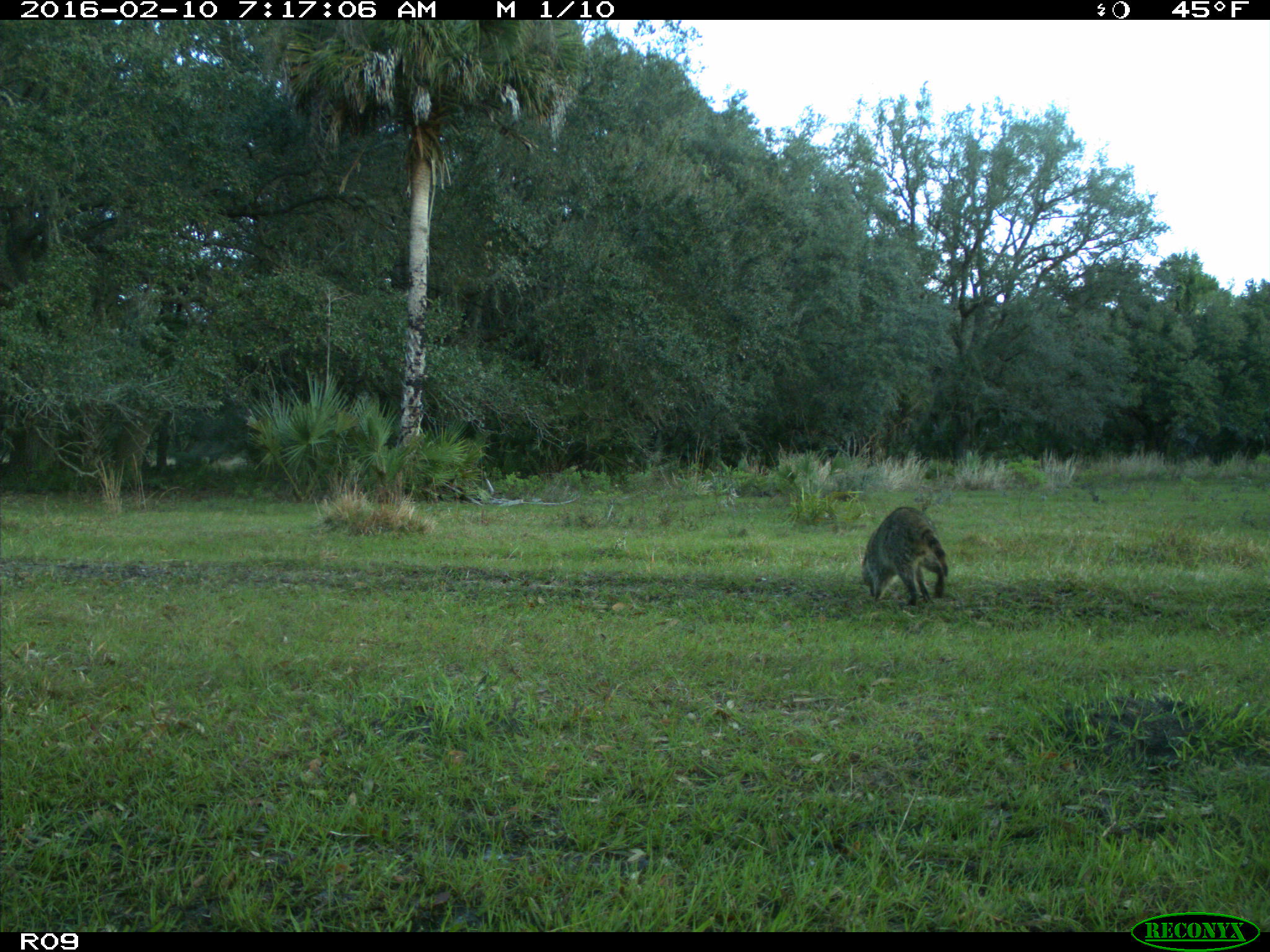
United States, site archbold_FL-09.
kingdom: Animalia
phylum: Chordata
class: Mammalia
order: Carnivora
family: Procyonidae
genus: Procyon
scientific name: Procyon lotor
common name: common raccoon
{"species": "Procyon lotor (common raccoon)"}